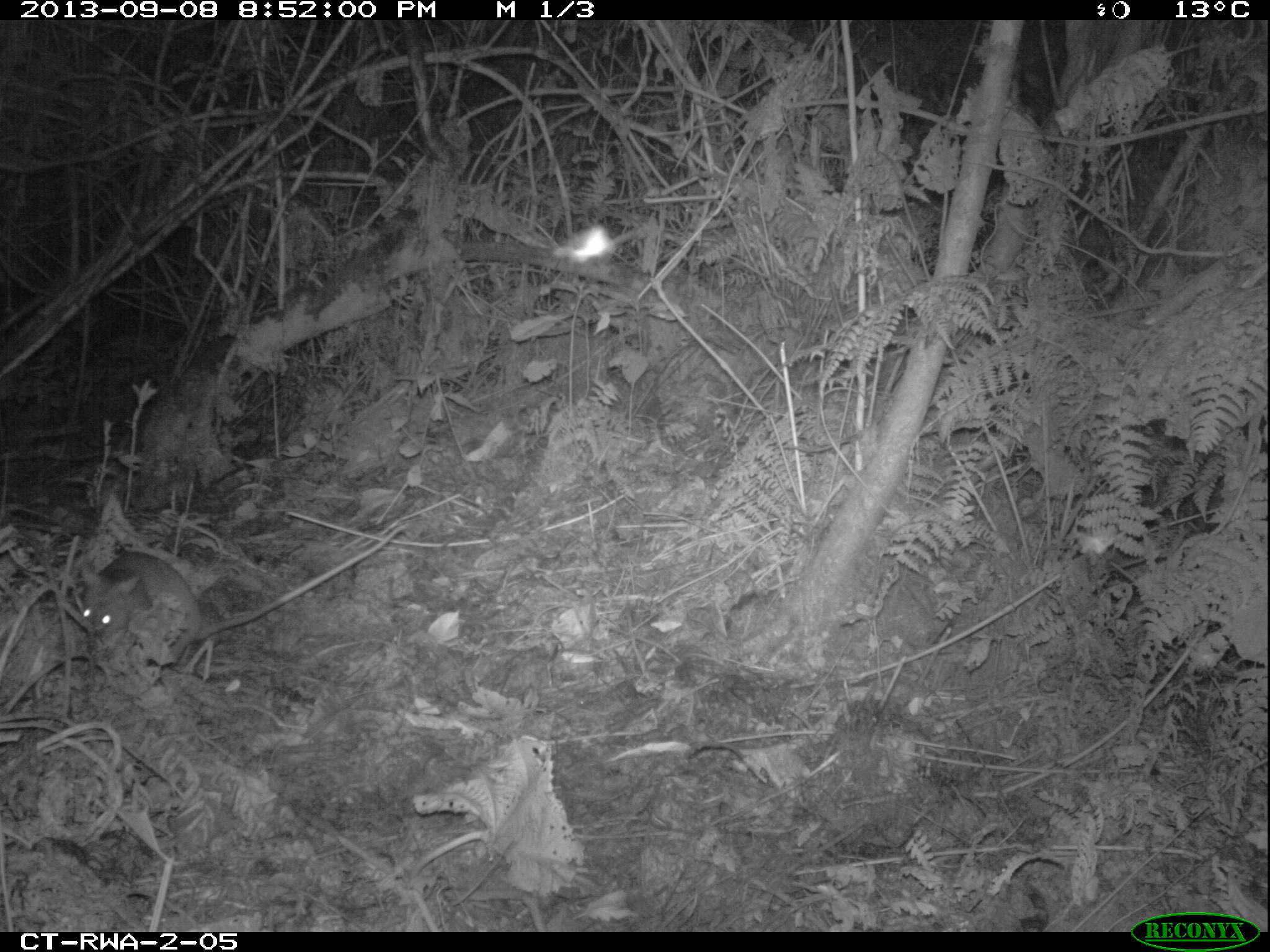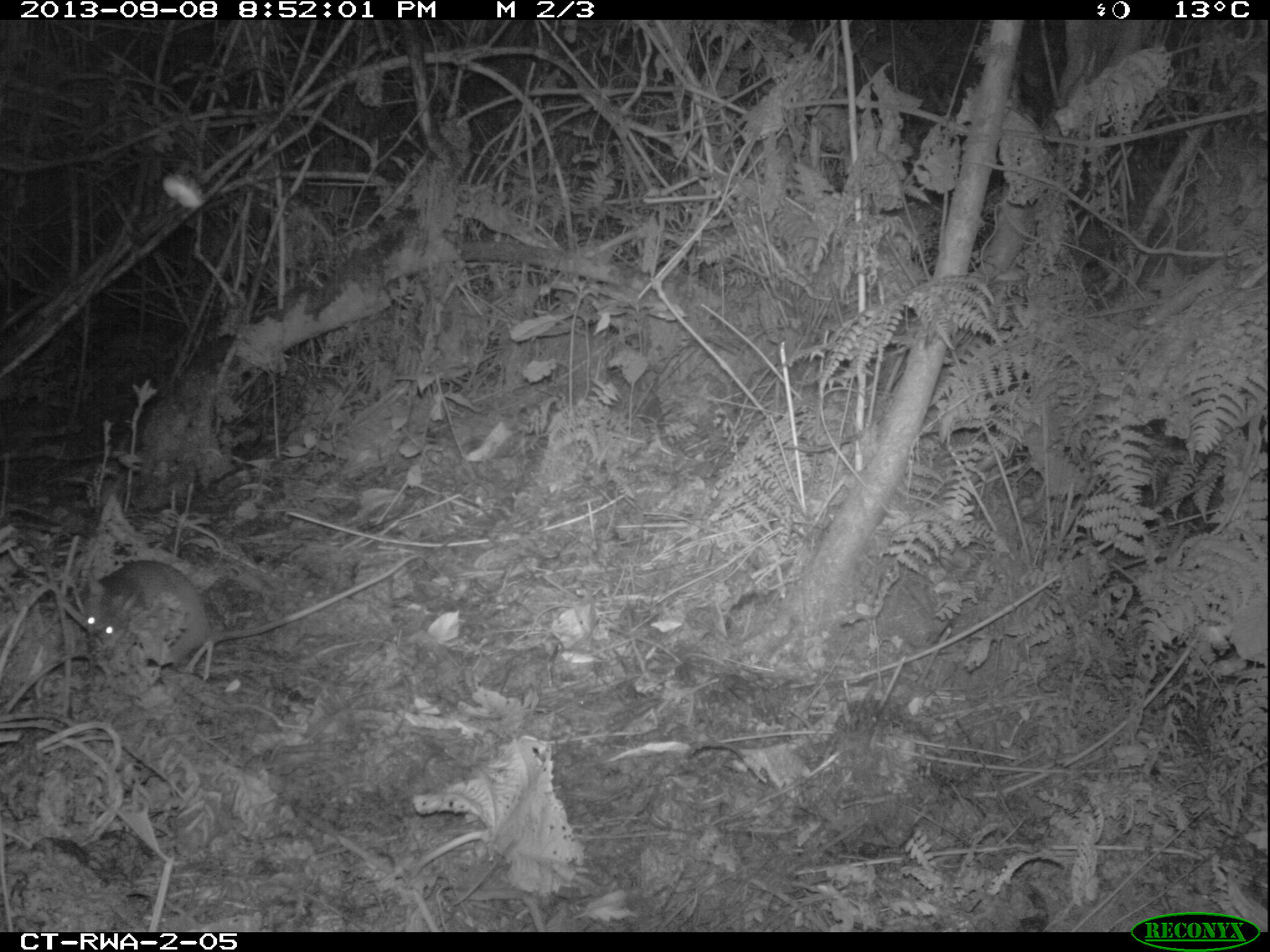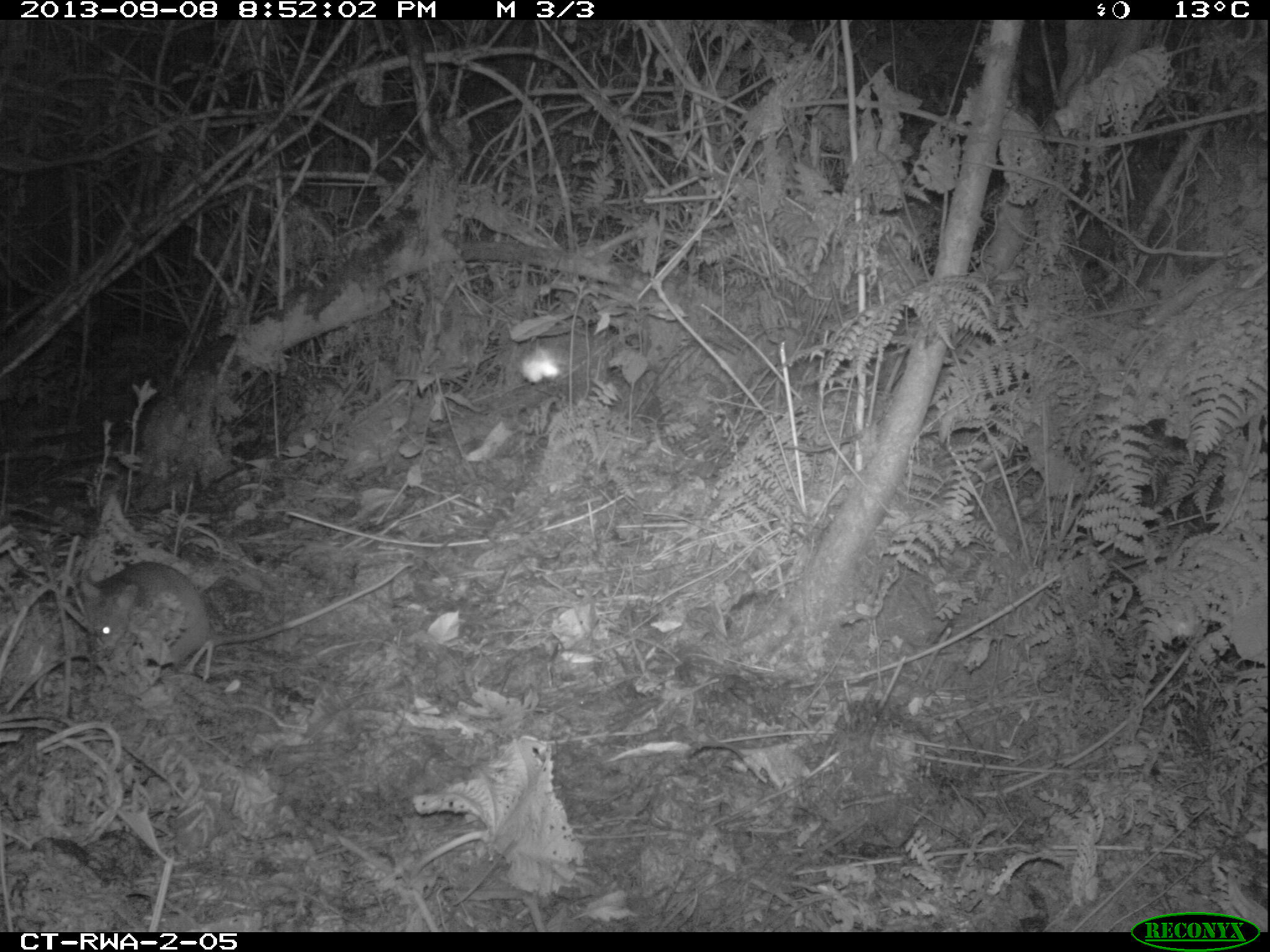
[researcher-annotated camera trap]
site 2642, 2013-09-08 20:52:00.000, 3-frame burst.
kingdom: Animalia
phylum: Chordata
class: Mammalia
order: Rodentia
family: Nesomyidae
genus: Cricetomys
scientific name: Cricetomys gambianus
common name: african giant pouched rat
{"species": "Cricetomys gambianus (african giant pouched rat)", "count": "1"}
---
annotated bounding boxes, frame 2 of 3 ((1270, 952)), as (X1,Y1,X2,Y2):
cricetomys gambianus: (81,534,455,662)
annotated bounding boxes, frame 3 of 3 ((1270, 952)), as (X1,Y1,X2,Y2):
cricetomys gambianus: (61,553,410,700)